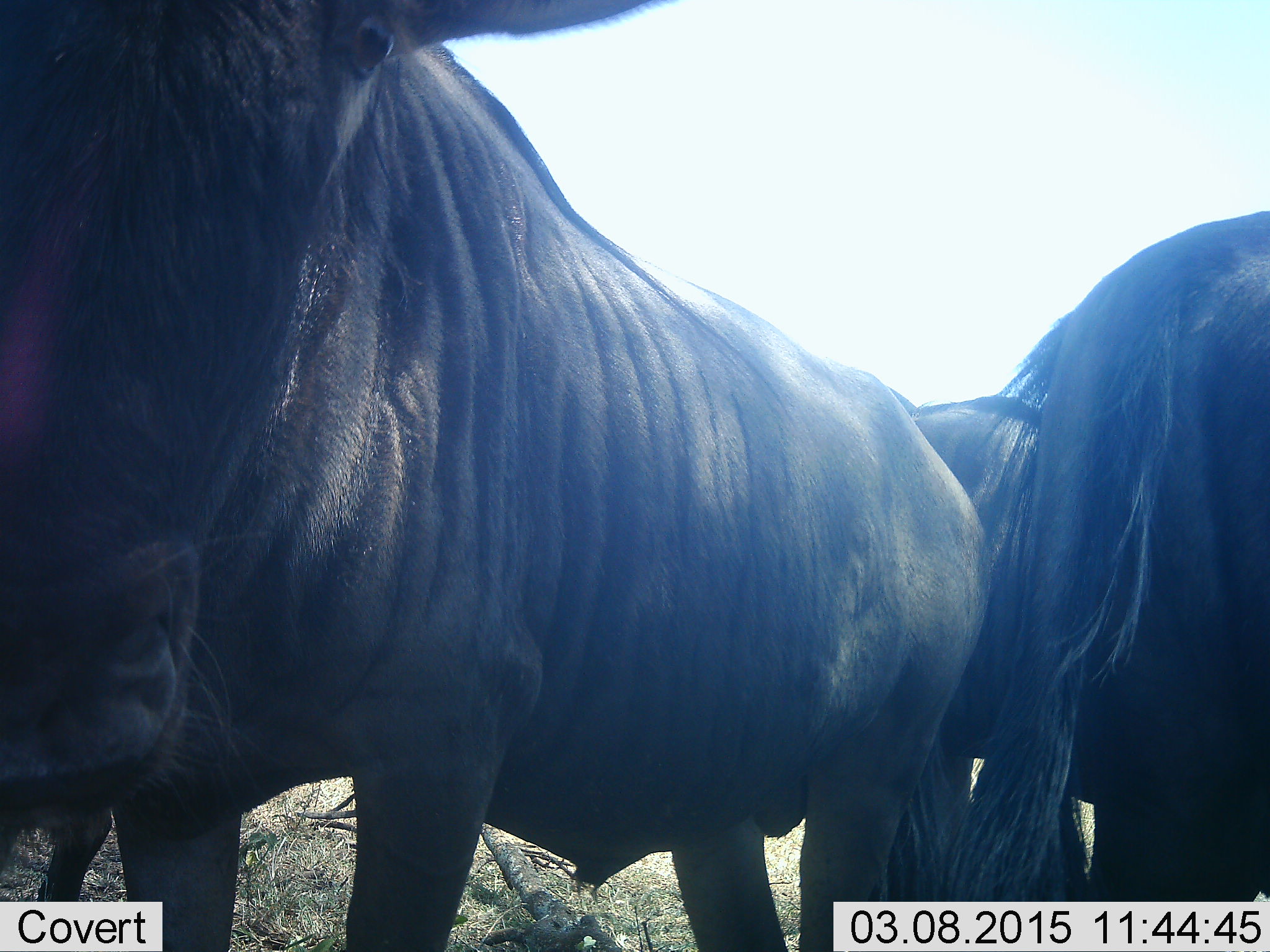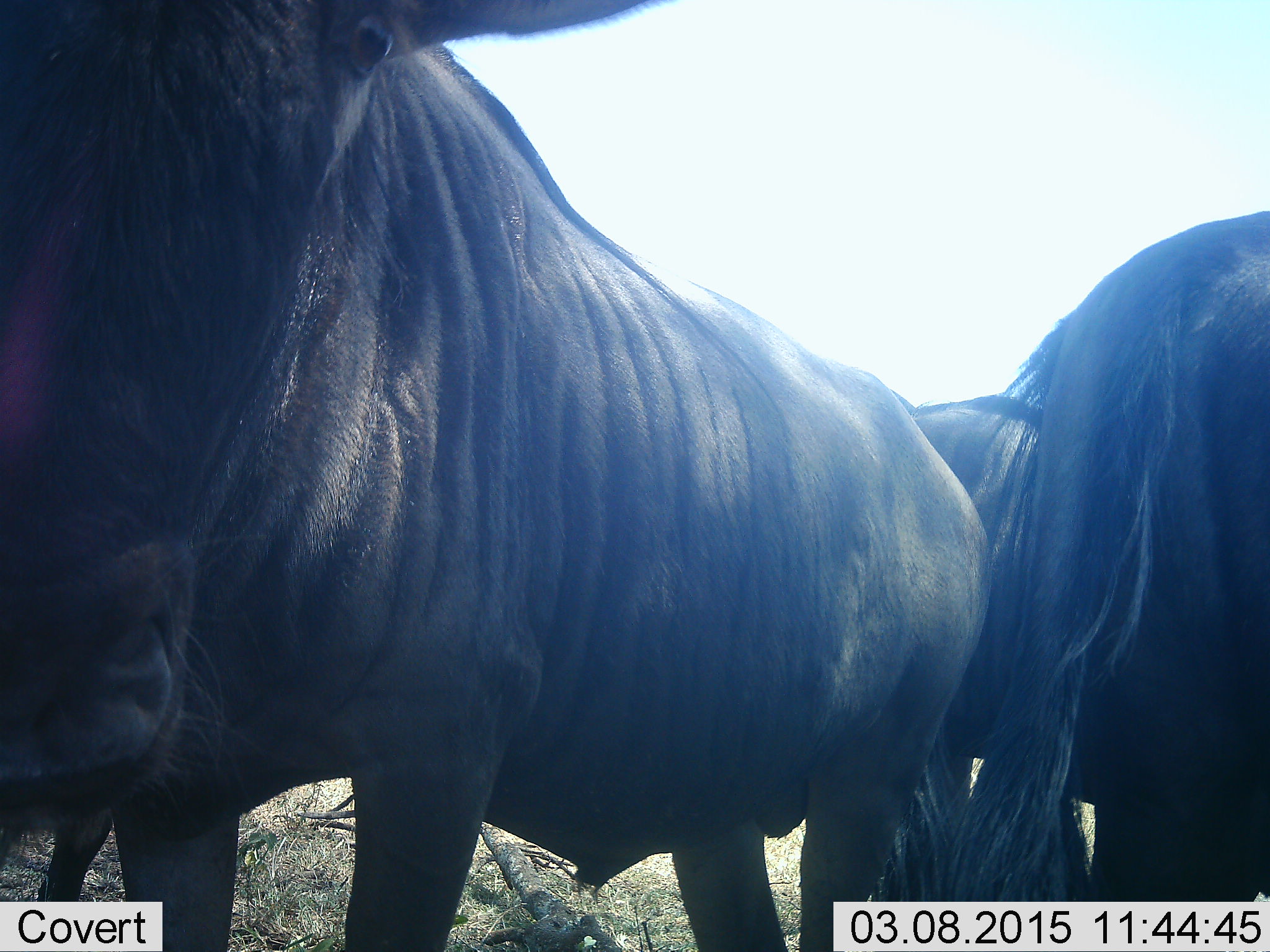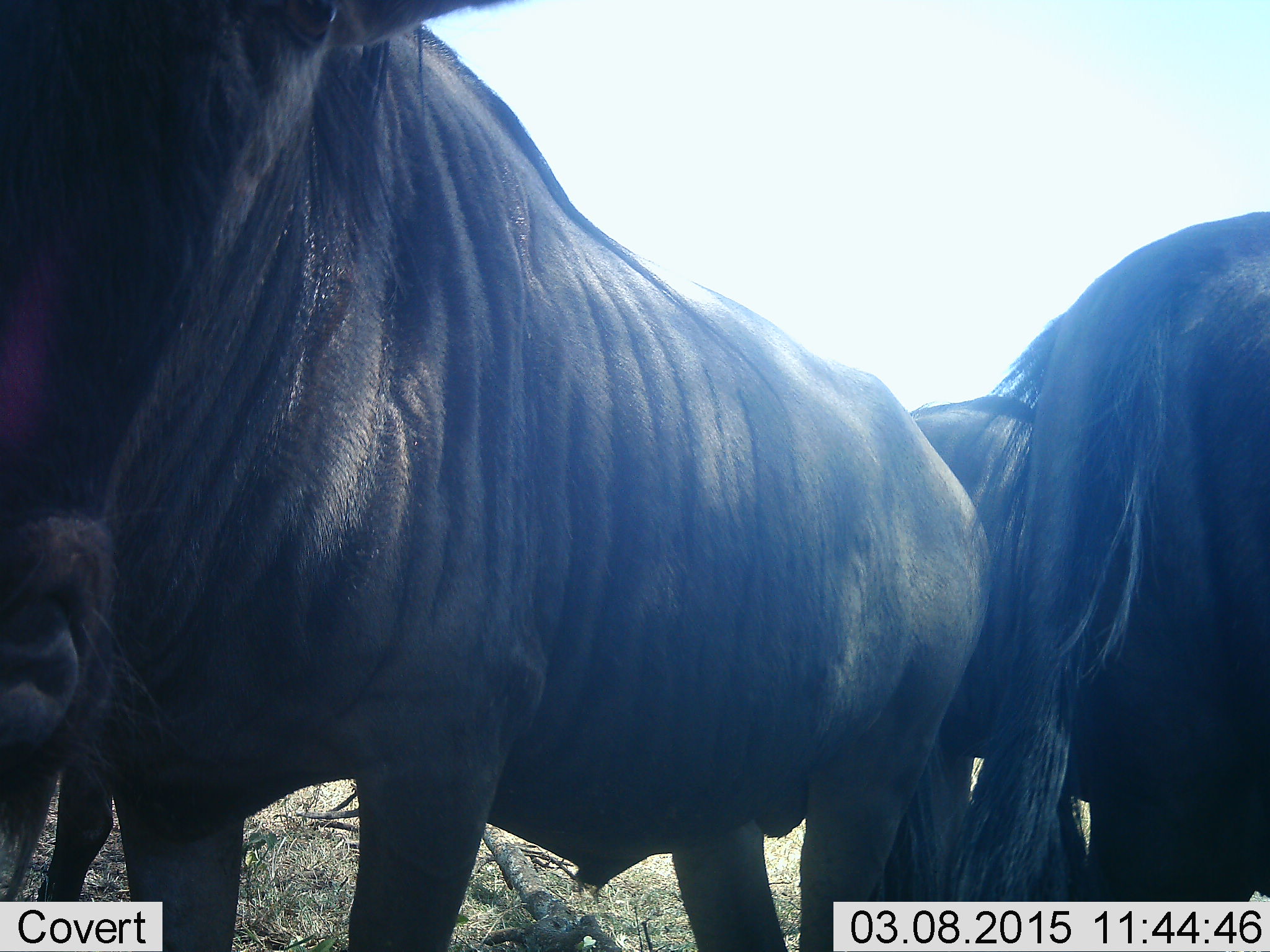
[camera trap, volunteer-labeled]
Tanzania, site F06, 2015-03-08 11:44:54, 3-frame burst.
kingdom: Animalia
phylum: Chordata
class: Mammalia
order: Artiodactyla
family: Bovidae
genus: Connochaetes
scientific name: Connochaetes taurinus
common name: blue wildebeest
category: wildebeest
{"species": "wildebeest (blue wildebeest) (Connochaetes taurinus)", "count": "3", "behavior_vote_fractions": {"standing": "100%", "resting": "10%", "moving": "0%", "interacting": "0%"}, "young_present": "0%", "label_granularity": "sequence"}